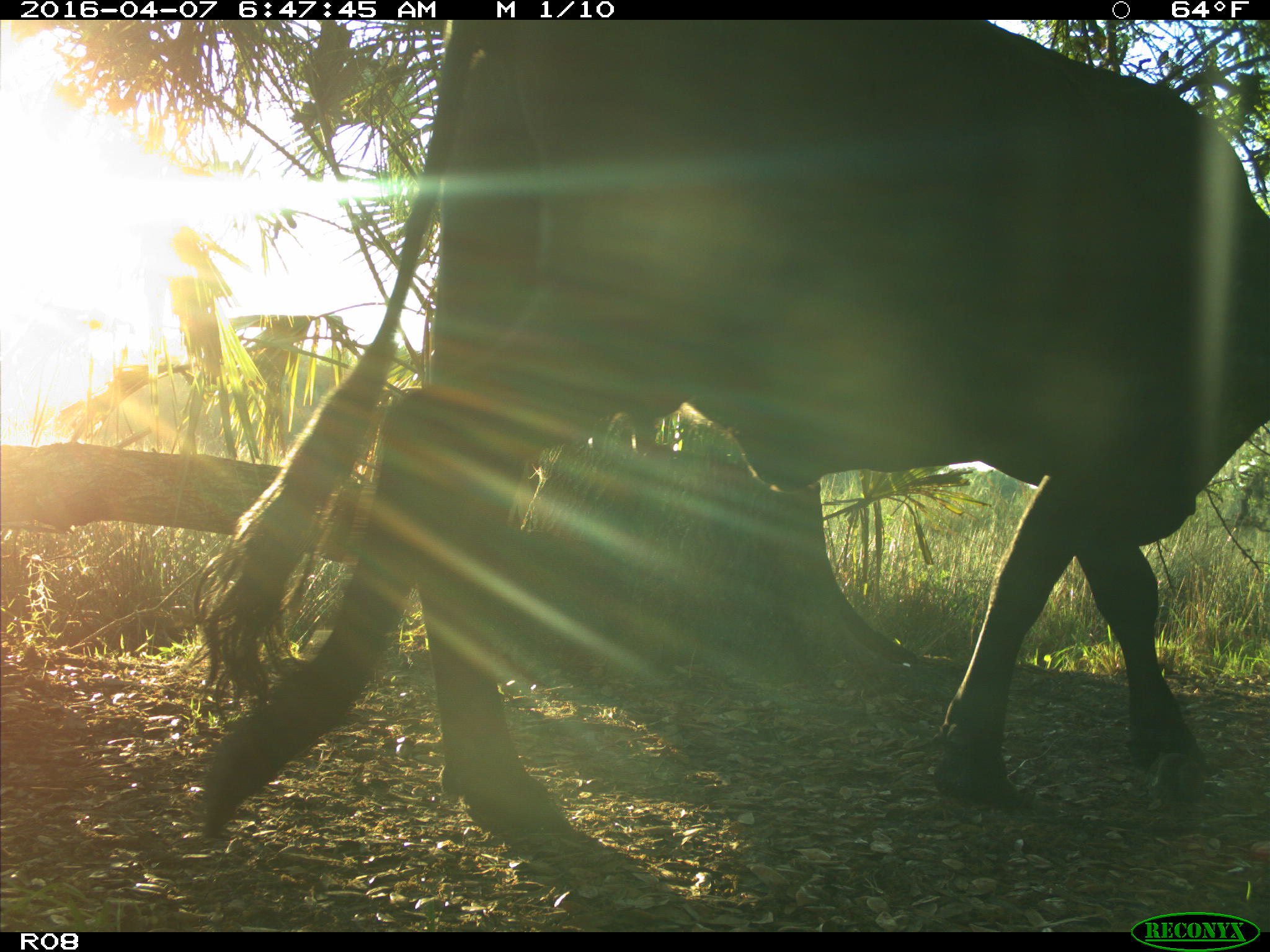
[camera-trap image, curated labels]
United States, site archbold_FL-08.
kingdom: Animalia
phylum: Chordata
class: Mammalia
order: Artiodactyla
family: Bovidae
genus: Bos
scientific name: Bos taurus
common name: domestic cow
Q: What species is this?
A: Bos taurus (domestic cow).